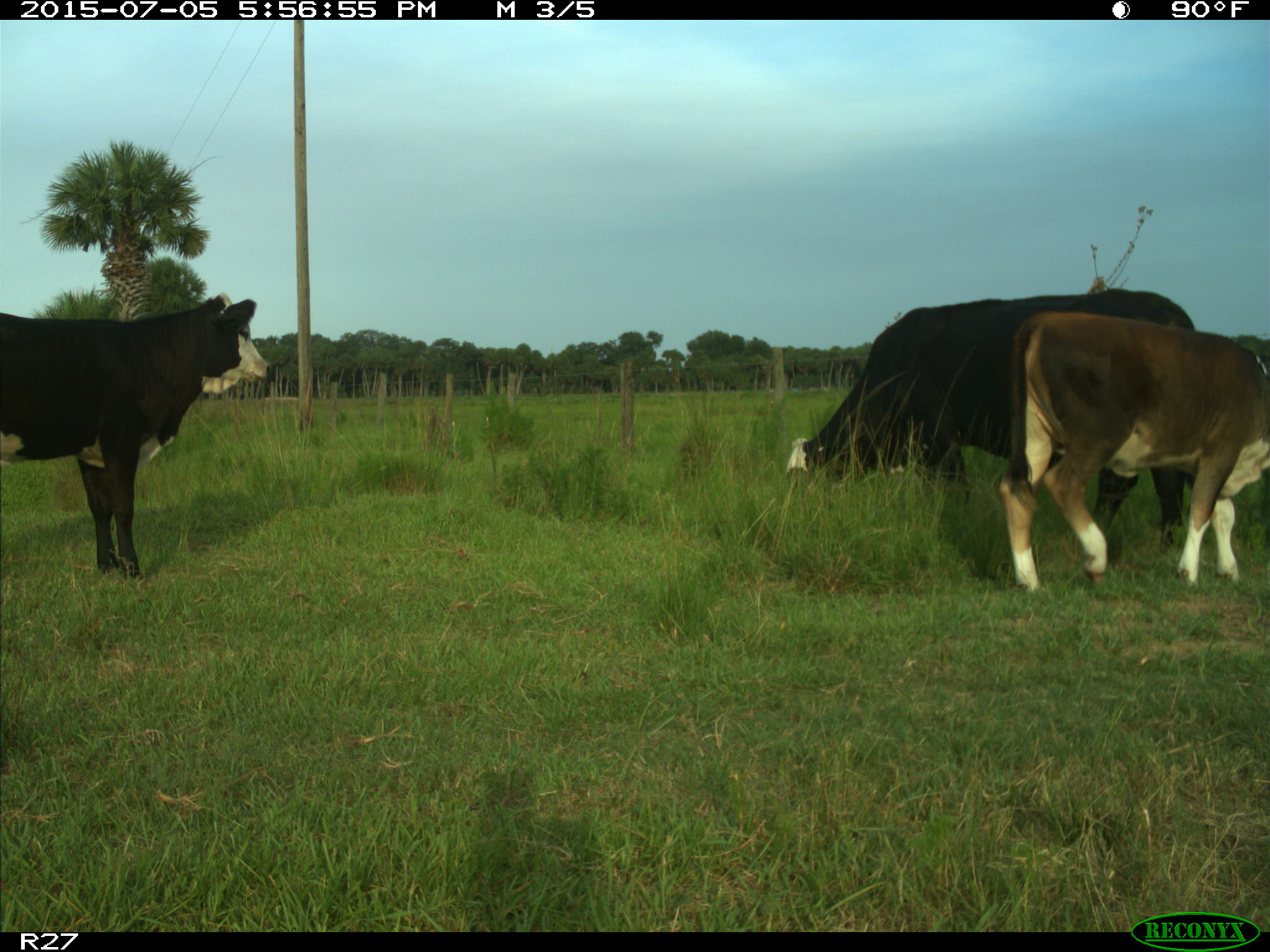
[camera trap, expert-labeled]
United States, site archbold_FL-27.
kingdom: Animalia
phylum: Chordata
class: Mammalia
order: Artiodactyla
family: Bovidae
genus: Bos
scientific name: Bos taurus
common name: domestic cow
Bos taurus (domestic cow).